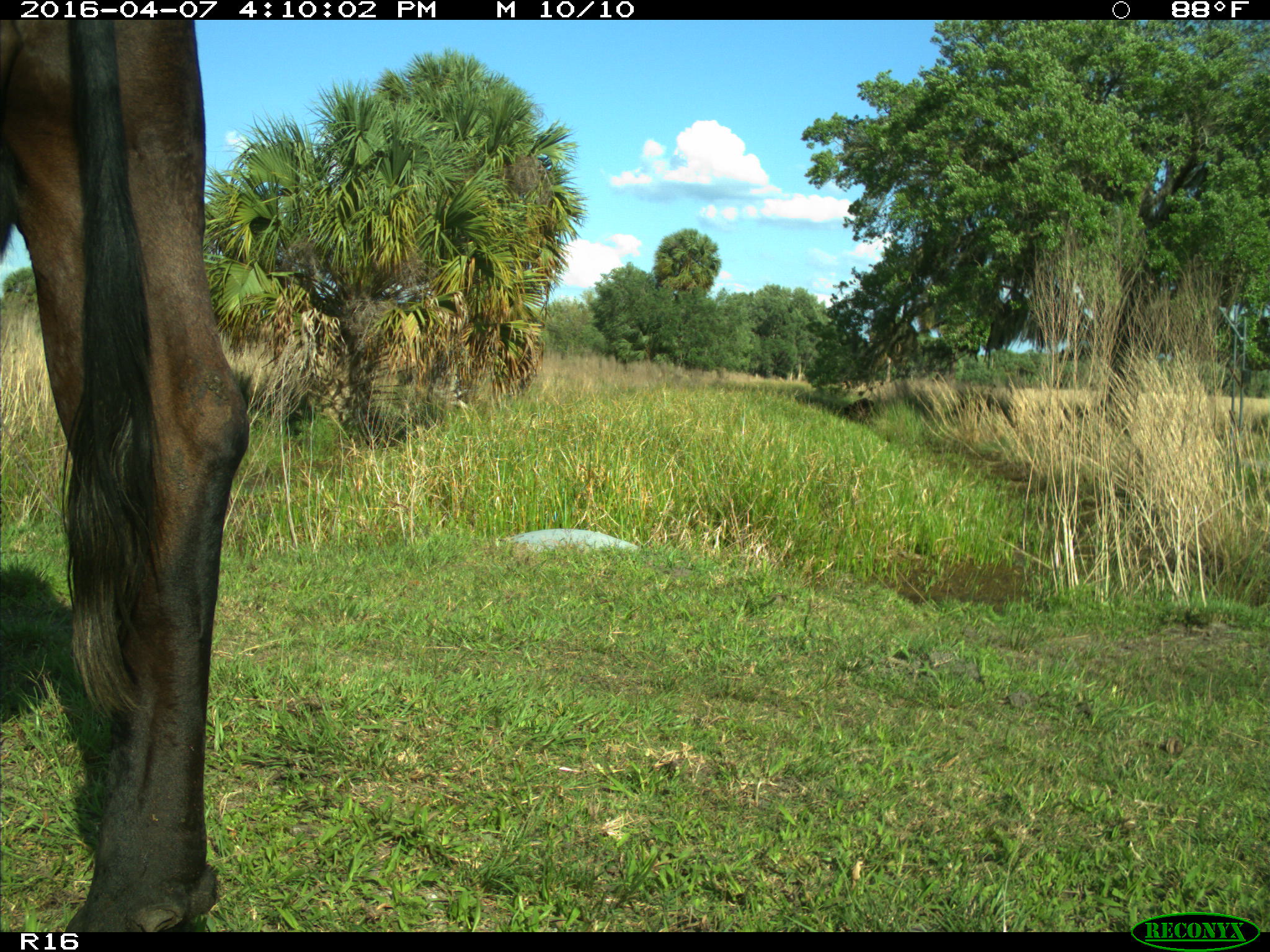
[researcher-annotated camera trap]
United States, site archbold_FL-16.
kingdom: Animalia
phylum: Chordata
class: Mammalia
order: Artiodactyla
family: Bovidae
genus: Bos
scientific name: Bos taurus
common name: domestic cow